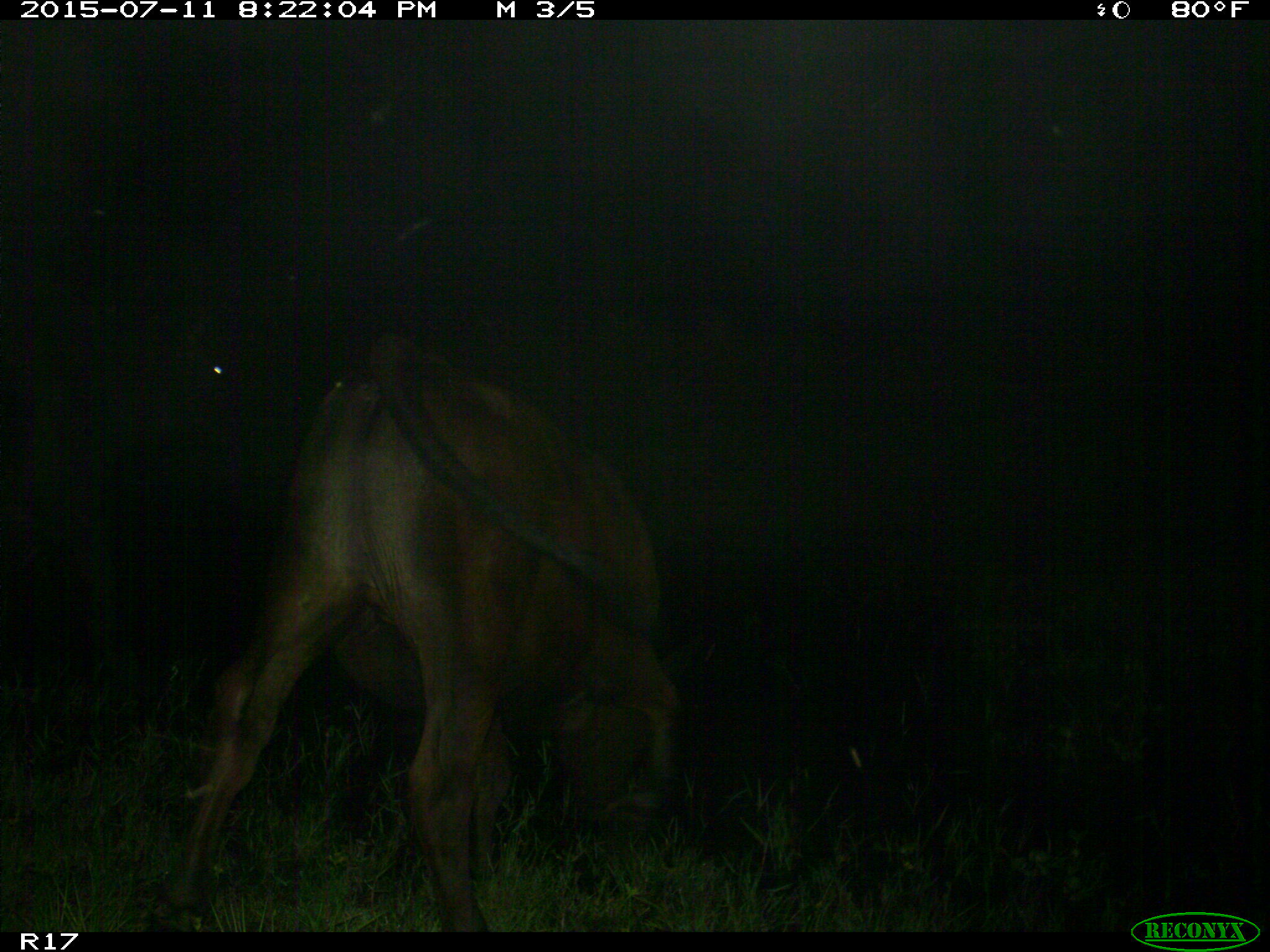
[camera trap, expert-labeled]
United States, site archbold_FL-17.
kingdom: Animalia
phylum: Chordata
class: Mammalia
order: Artiodactyla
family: Bovidae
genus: Bos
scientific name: Bos taurus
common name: domestic cow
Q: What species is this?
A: Bos taurus (domestic cow).